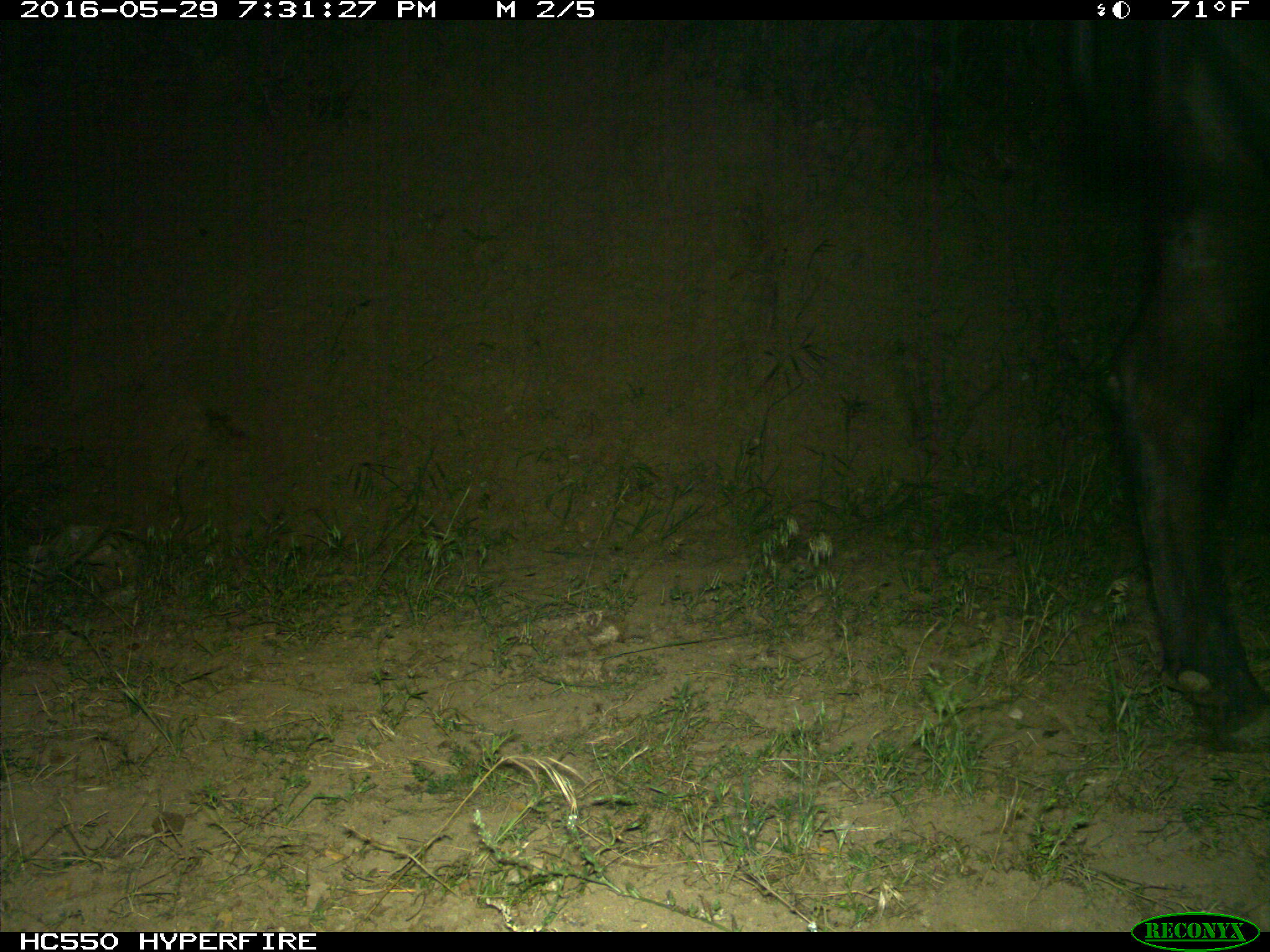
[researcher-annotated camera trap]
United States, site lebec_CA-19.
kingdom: Animalia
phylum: Chordata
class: Mammalia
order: Artiodactyla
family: Bovidae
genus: Bos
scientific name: Bos taurus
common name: domestic cow